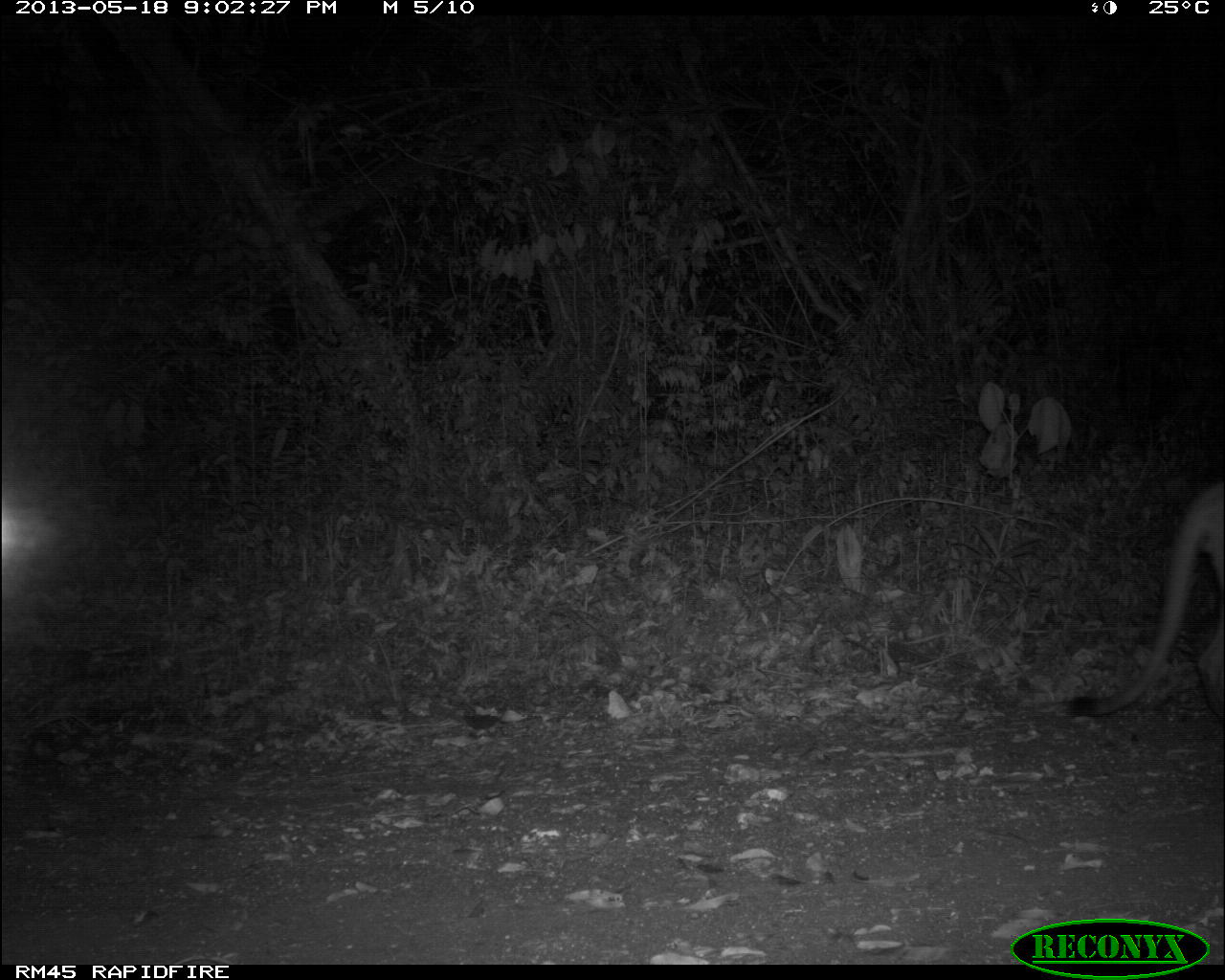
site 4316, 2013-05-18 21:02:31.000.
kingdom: Animalia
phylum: Chordata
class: Mammalia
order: Carnivora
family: Felidae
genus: Puma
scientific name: Puma concolor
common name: mountain lion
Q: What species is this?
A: Puma concolor (mountain lion).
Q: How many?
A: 1.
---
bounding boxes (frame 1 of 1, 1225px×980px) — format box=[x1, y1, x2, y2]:
puma concolor: box=[1067, 471, 1225, 728]